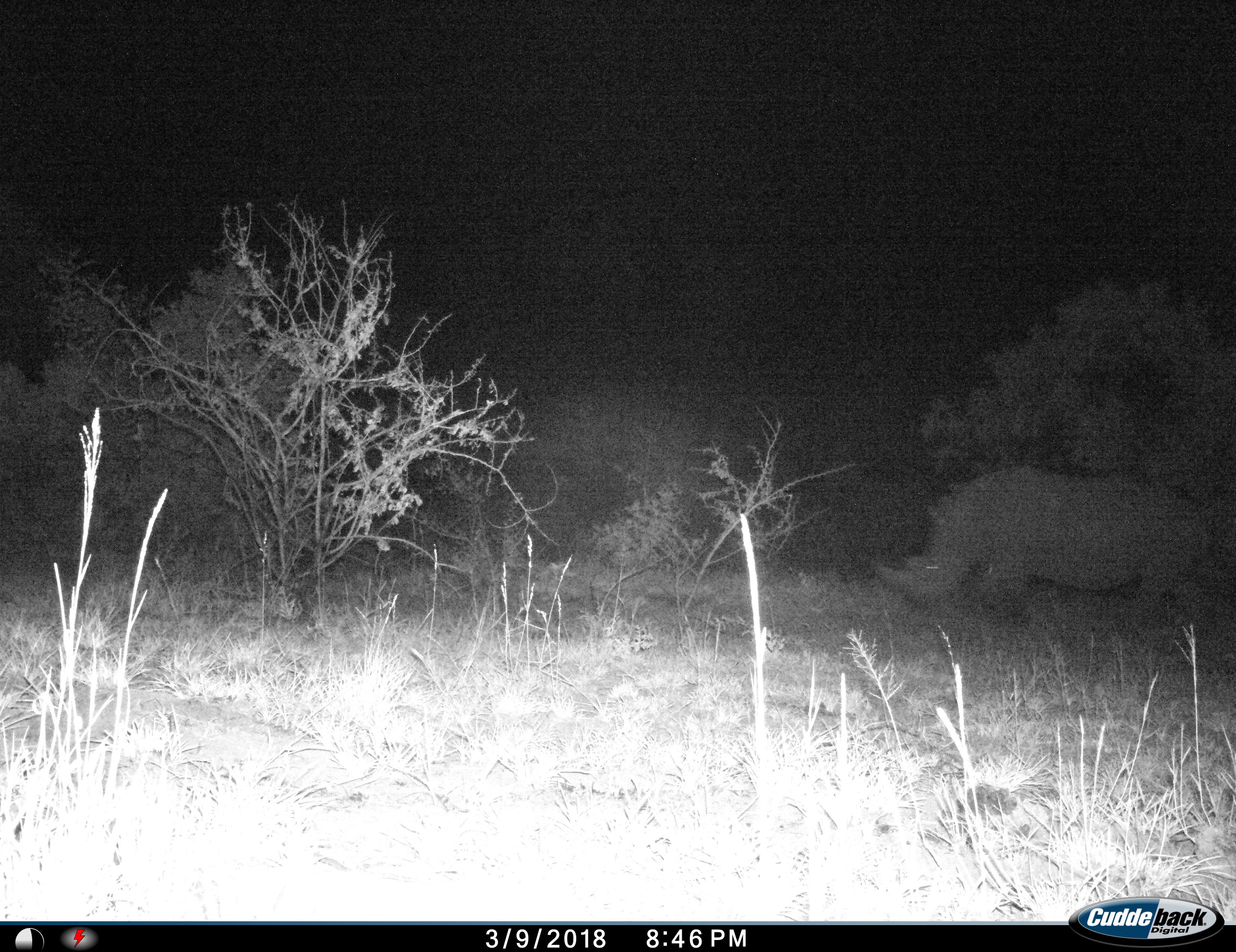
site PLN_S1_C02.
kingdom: Animalia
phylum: Chordata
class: Mammalia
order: Perissodactyla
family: Rhinocerotidae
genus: Ceratotherium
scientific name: Ceratotherium simum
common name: white rhinoceros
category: rhinoceroswhite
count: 1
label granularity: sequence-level